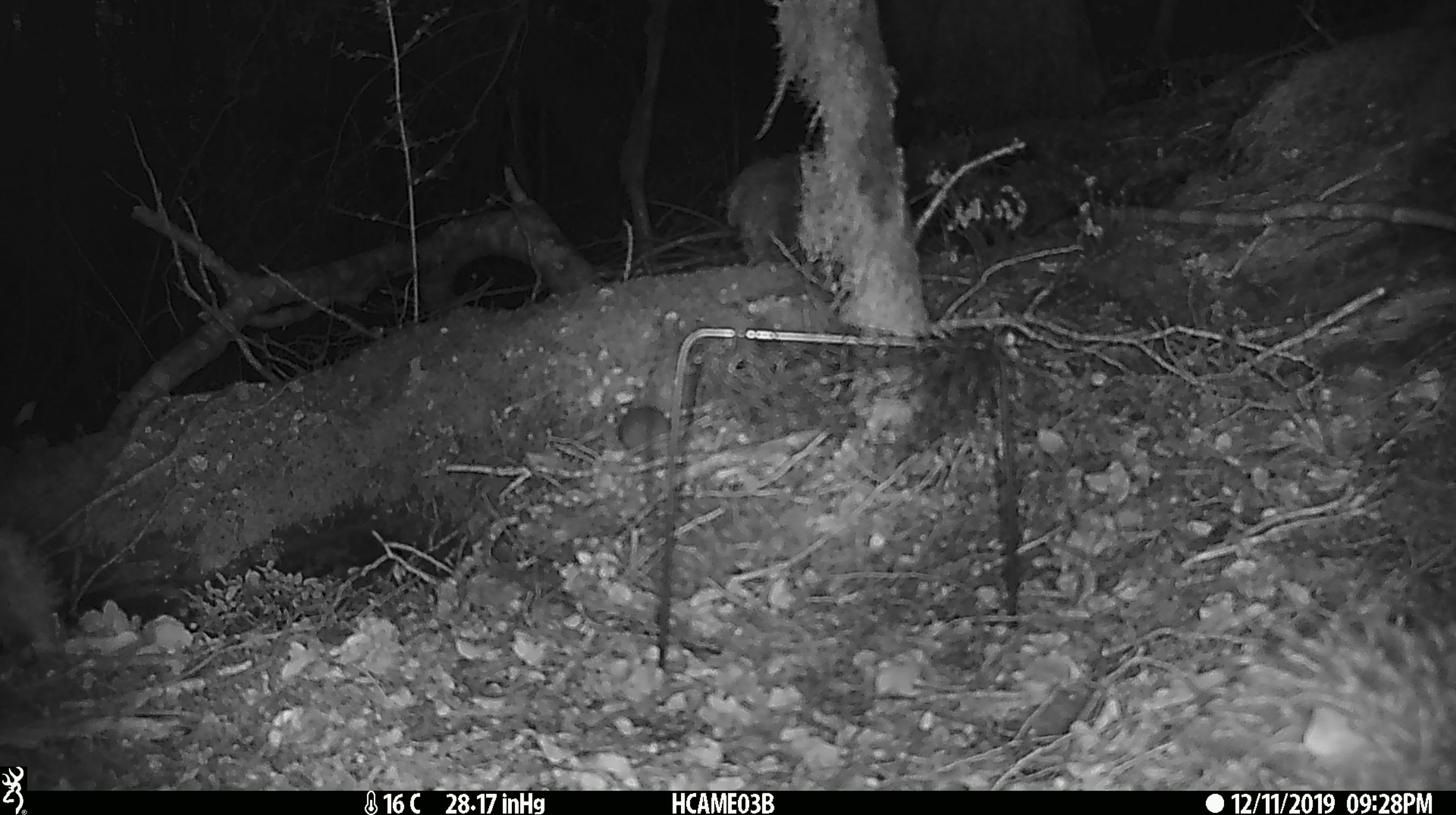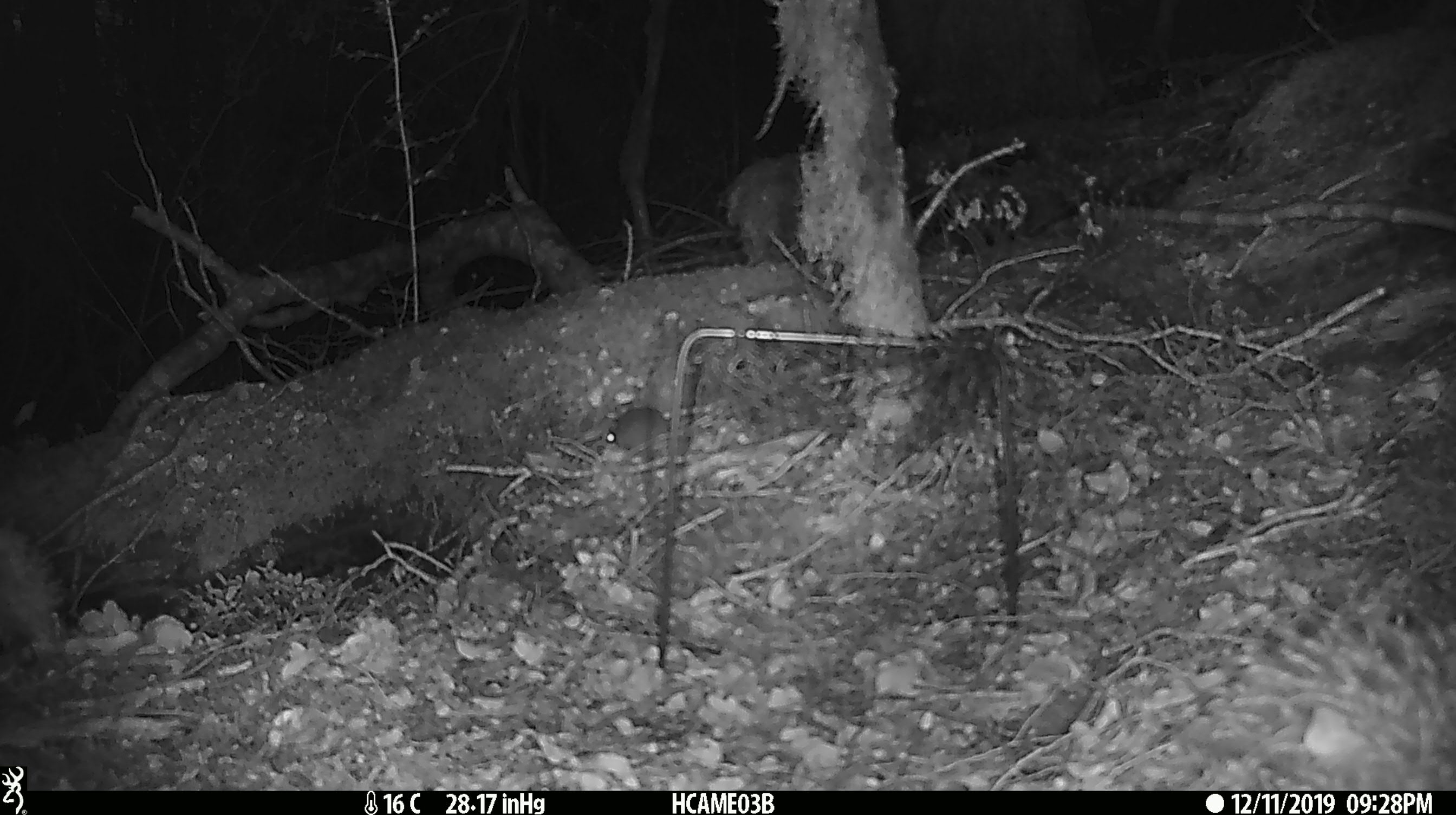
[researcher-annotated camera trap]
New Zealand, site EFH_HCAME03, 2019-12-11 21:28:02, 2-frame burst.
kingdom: Animalia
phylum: Chordata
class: Mammalia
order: Rodentia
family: Muridae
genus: Mus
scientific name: Mus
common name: mouse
Mouse (Mus).